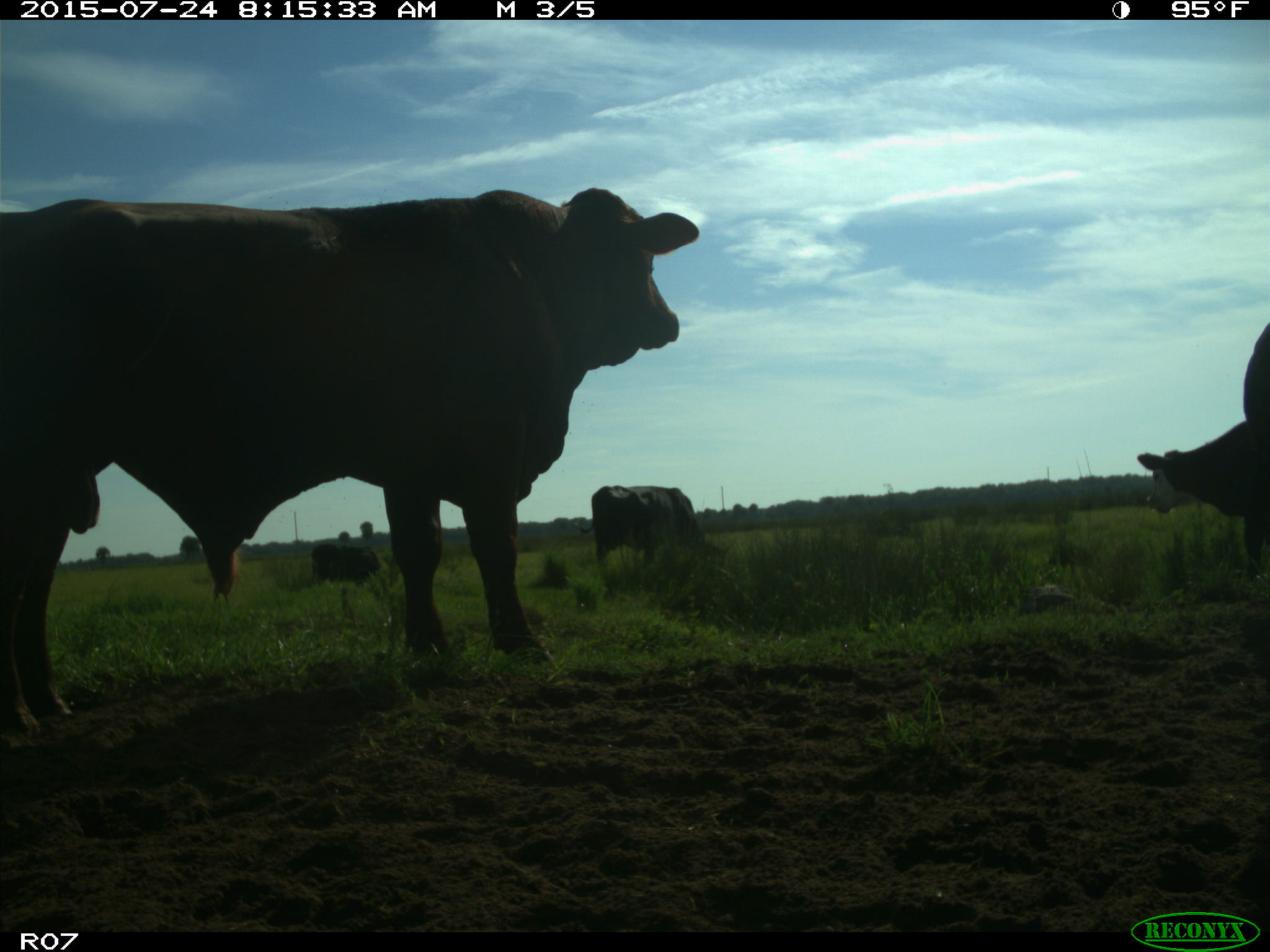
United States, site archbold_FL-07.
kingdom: Animalia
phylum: Chordata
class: Mammalia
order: Artiodactyla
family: Bovidae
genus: Bos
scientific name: Bos taurus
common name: domestic cow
Bos taurus (domestic cow).